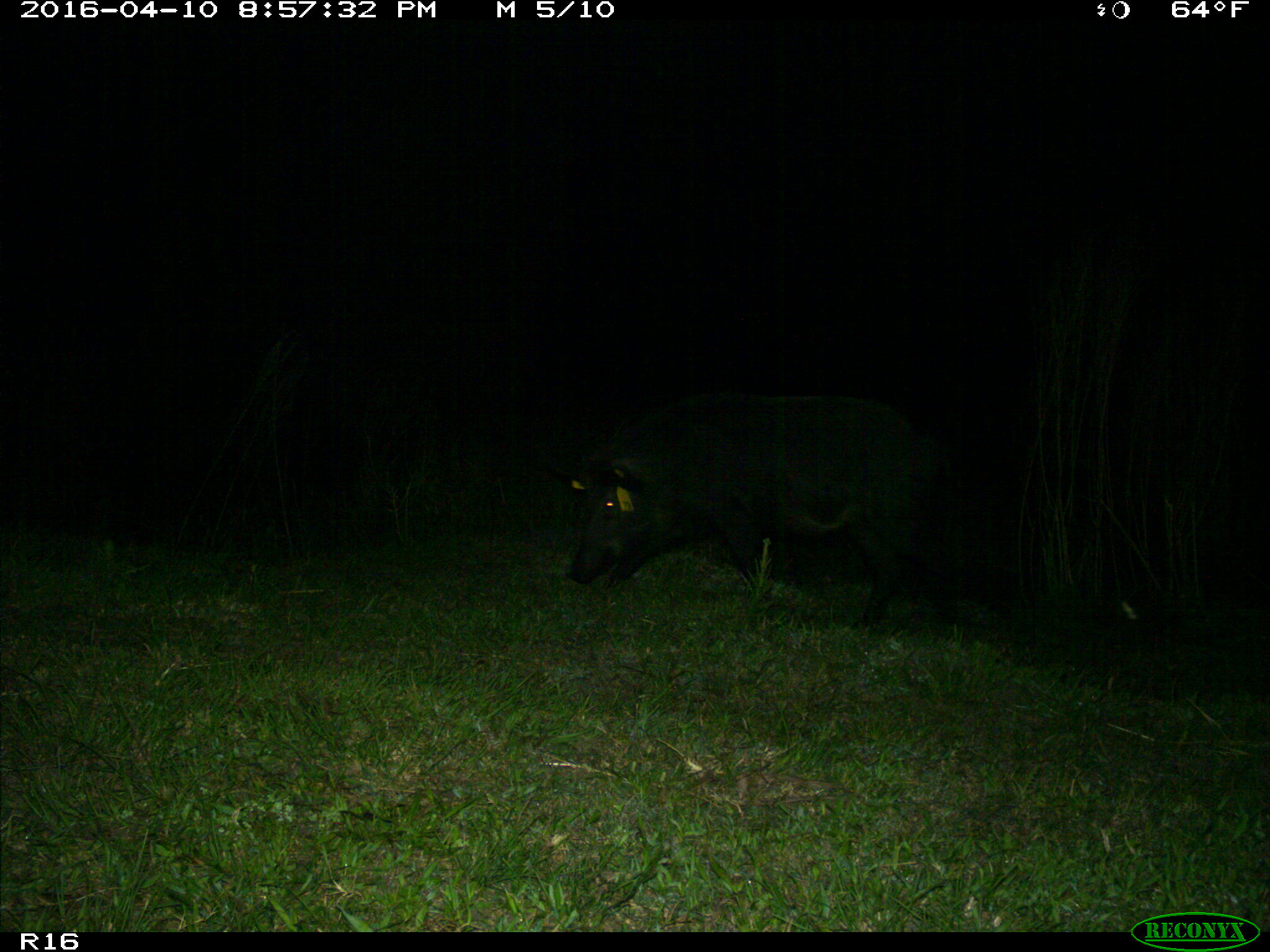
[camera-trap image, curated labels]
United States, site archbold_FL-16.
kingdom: Animalia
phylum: Chordata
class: Mammalia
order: Artiodactyla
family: Suidae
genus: Sus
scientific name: Sus scrofa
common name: wild boar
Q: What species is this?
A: Sus scrofa (wild boar).